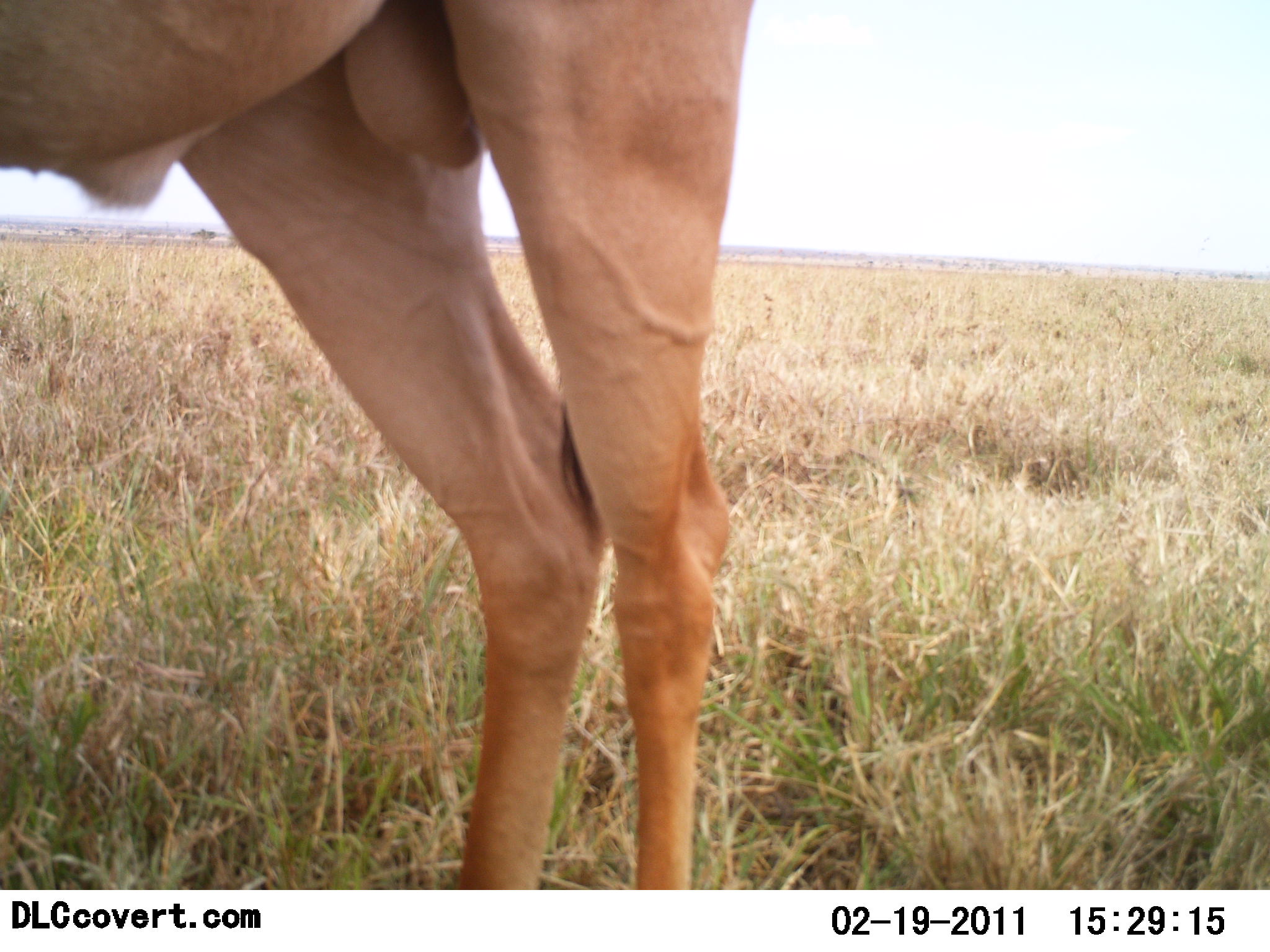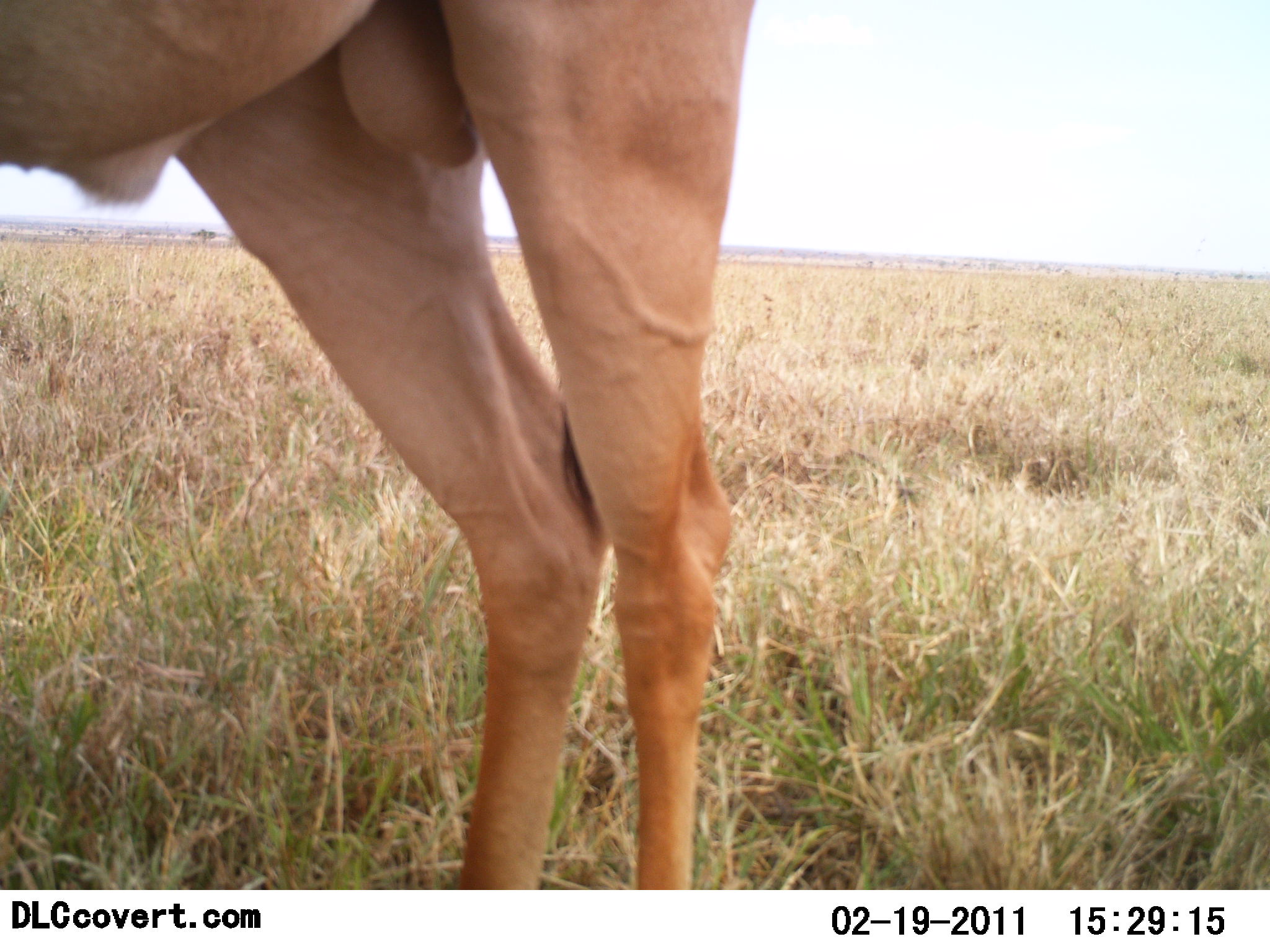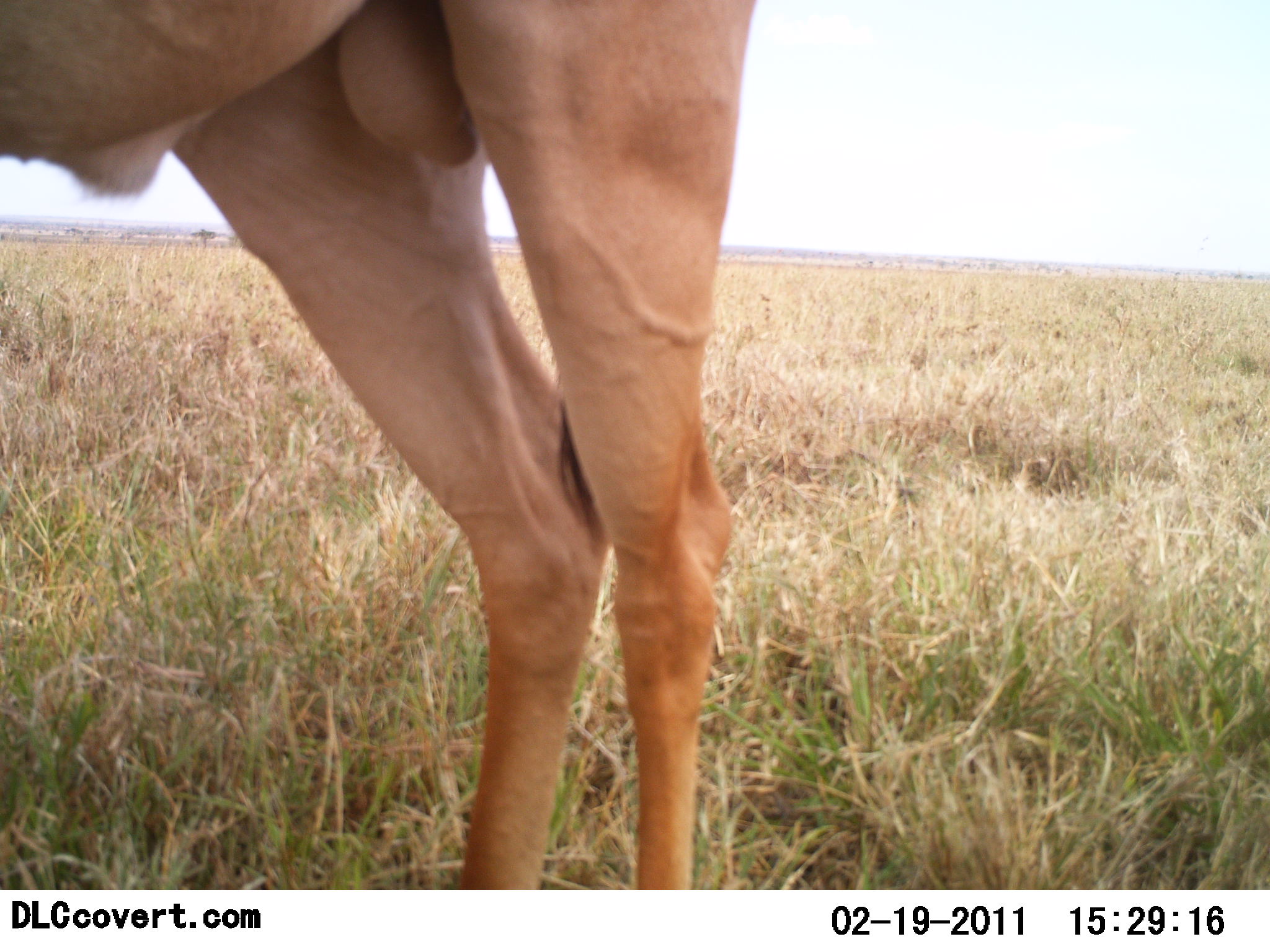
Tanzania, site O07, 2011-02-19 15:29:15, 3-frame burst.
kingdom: Animalia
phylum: Chordata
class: Mammalia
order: Artiodactyla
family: Bovidae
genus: Alcelaphus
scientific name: Alcelaphus buselaphus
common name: hartebeest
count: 1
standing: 100%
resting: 0%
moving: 0%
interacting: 0%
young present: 0%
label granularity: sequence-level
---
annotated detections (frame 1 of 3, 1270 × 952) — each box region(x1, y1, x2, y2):
animal: region(0, 0, 756, 889)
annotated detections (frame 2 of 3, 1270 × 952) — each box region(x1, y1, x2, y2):
animal: region(3, 0, 745, 889)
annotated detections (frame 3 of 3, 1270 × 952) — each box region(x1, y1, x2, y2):
animal: region(2, 0, 758, 889)